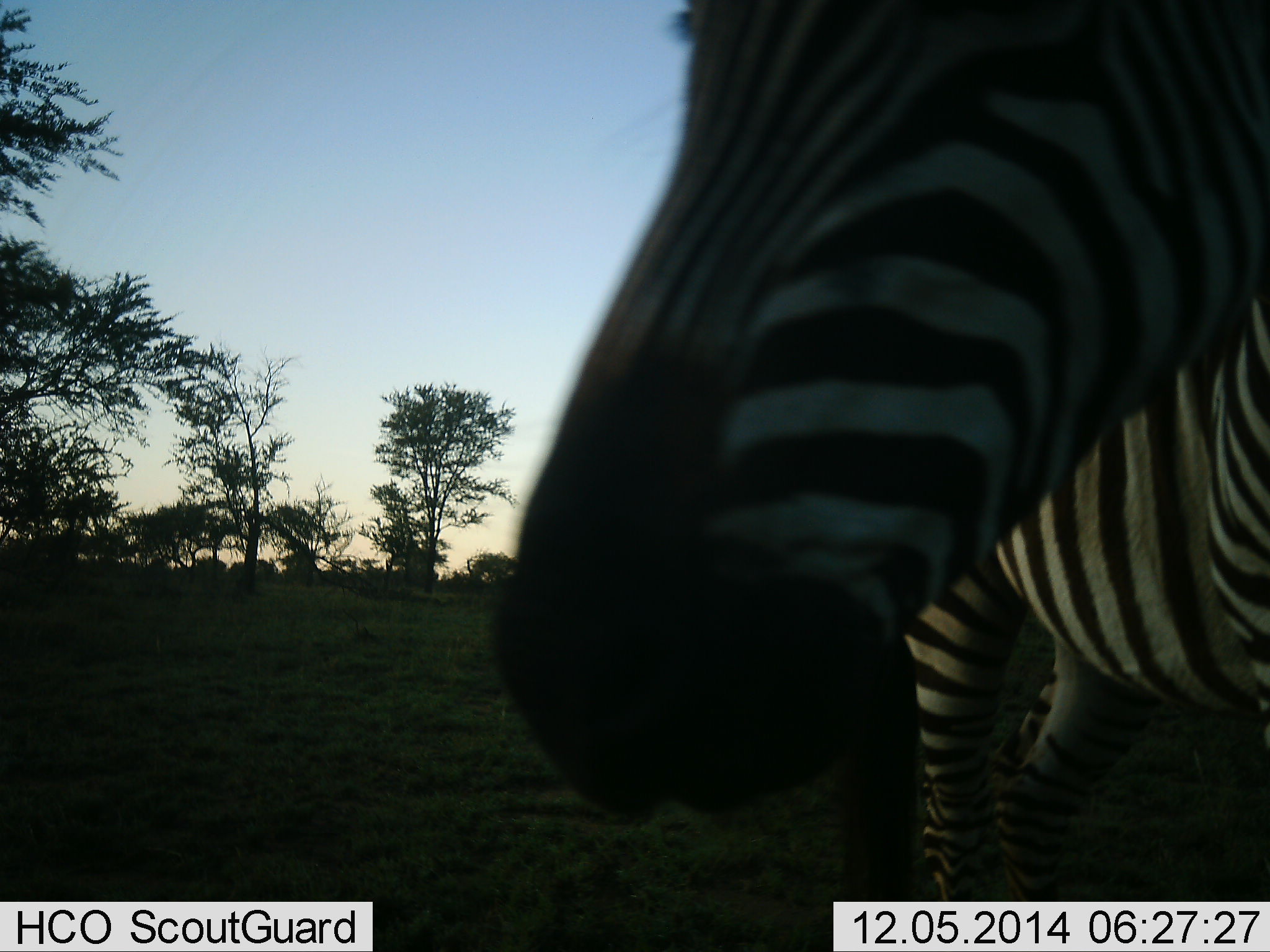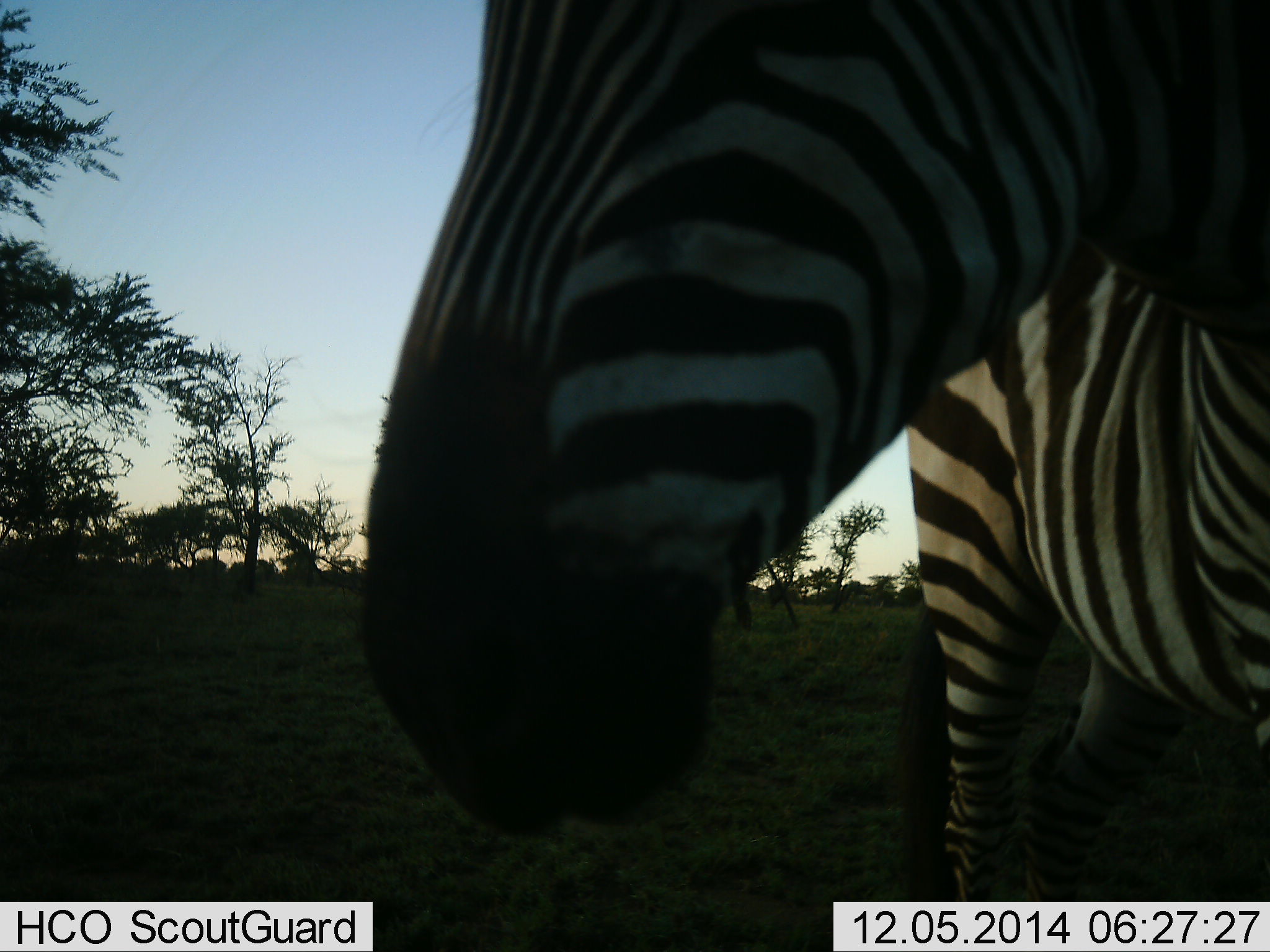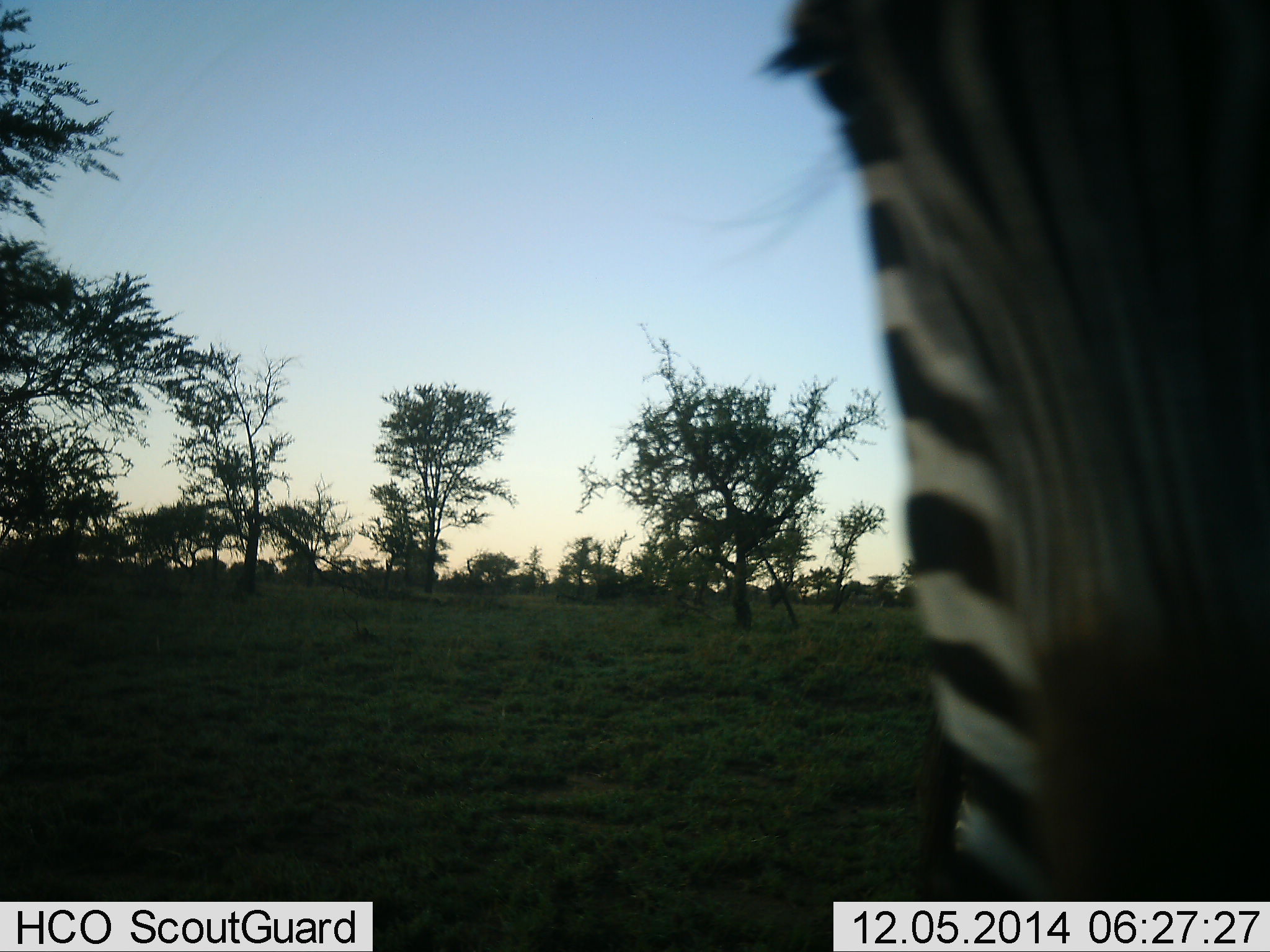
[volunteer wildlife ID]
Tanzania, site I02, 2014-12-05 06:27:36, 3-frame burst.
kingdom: Animalia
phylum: Chordata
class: Mammalia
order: Perissodactyla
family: Equidae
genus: Equus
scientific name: Equus quagga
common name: plains zebra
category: zebra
Zebra (plains zebra) (Equus quagga), count 1. Behavior (volunteer vote fractions): standing 90%, resting 0%, moving 10%, interacting 0%. Young present (vote fraction): 0%. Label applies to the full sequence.